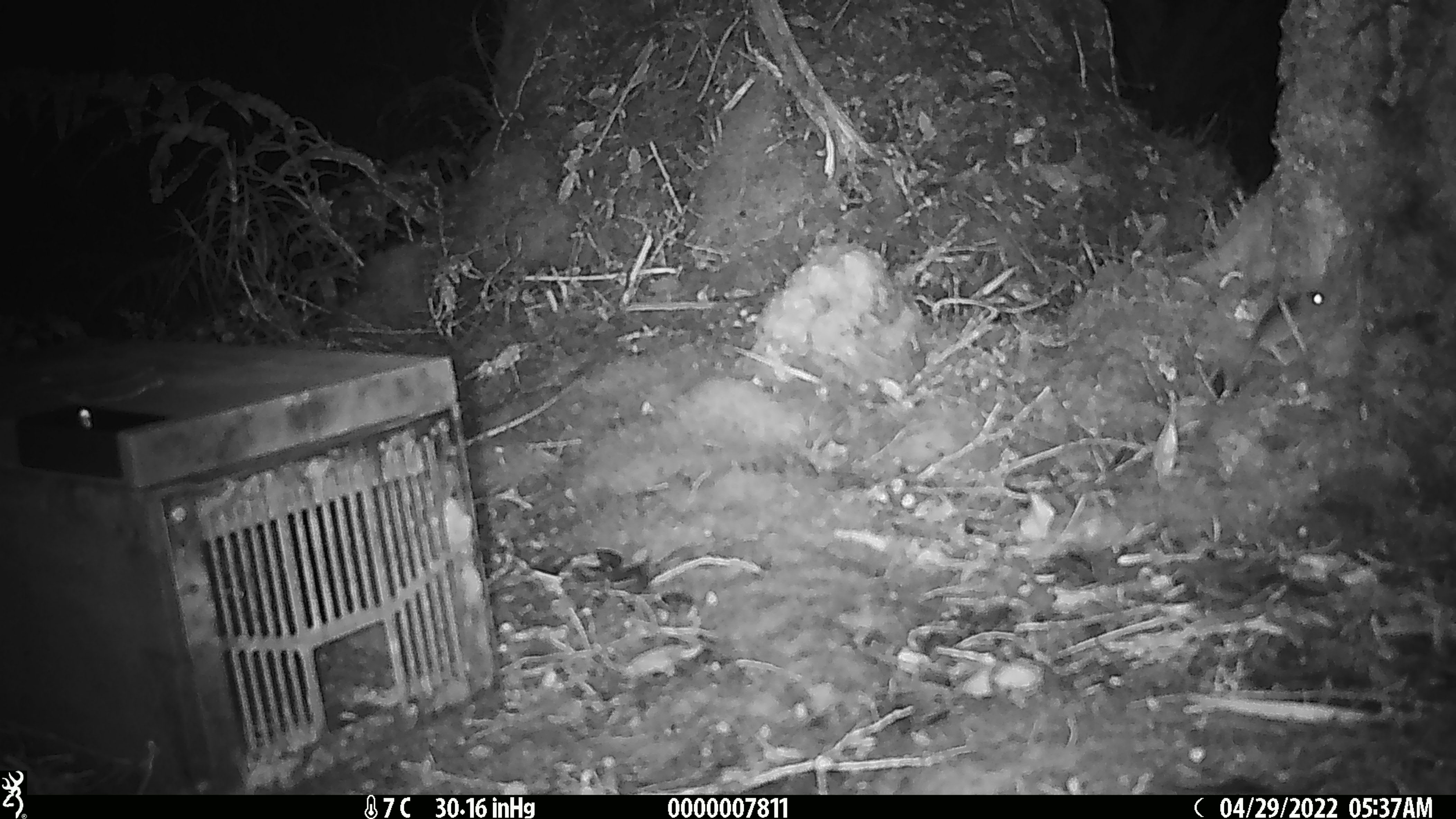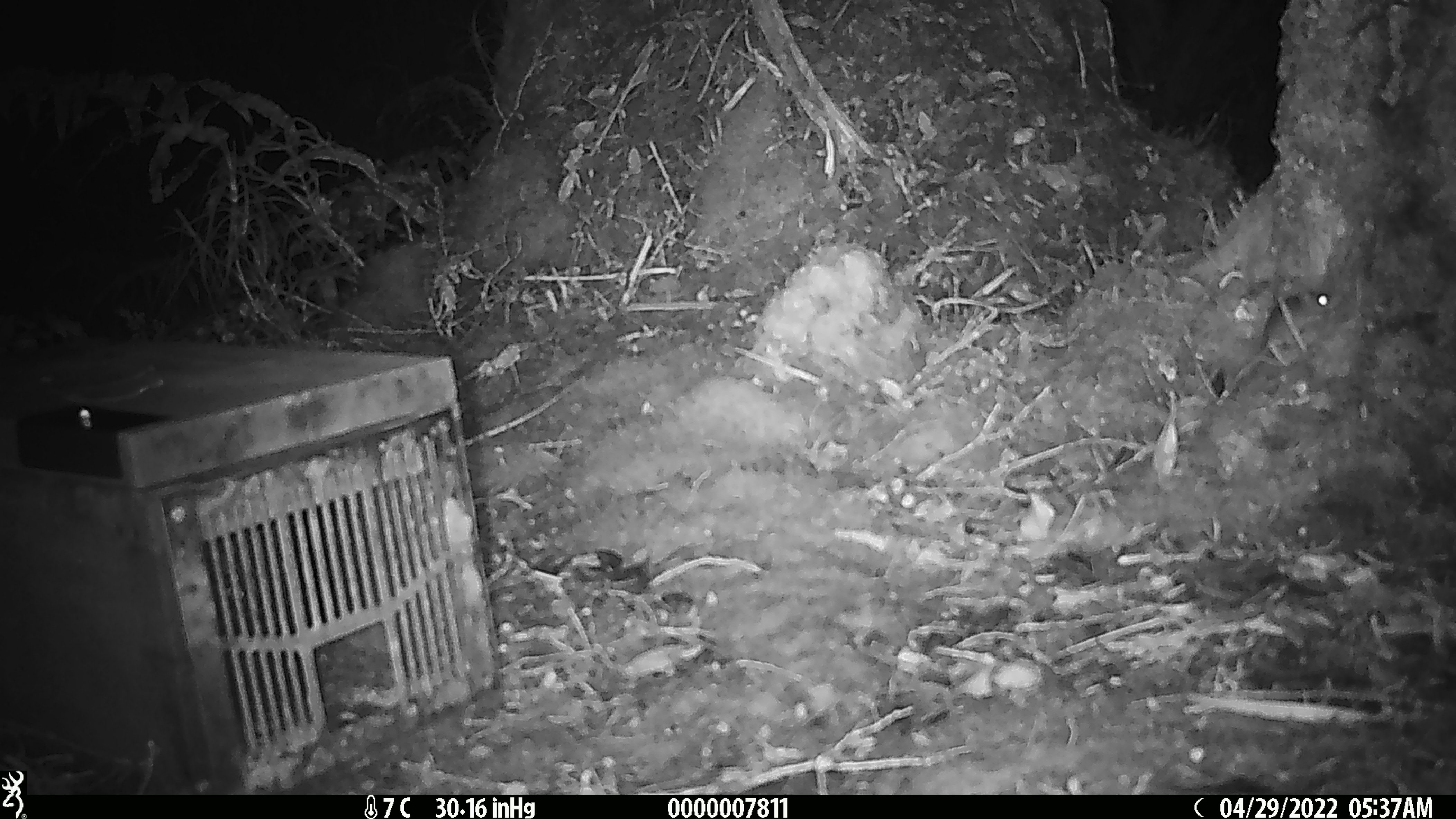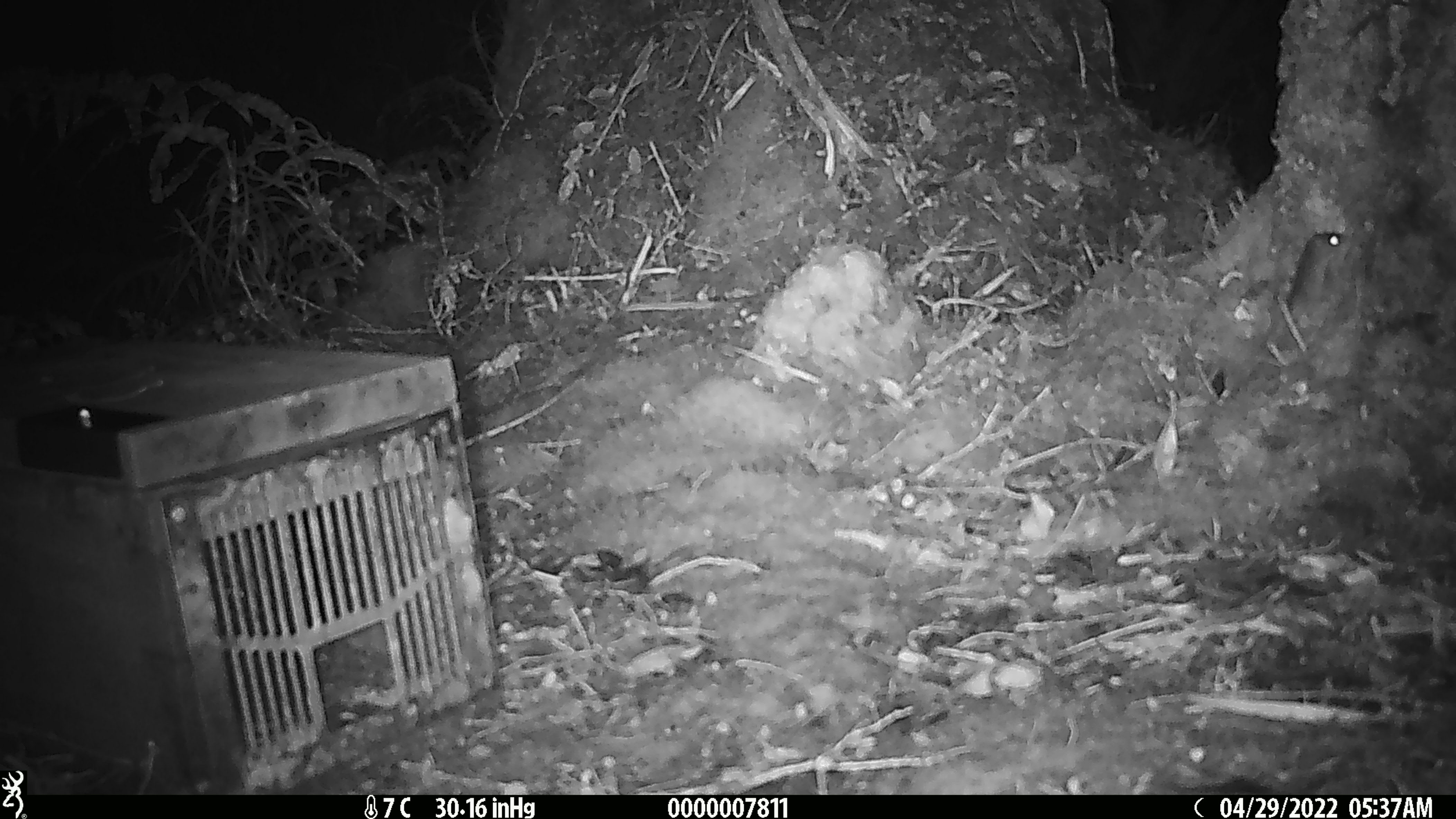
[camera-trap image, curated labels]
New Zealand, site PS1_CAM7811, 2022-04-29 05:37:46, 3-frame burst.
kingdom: Animalia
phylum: Chordata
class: Mammalia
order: Rodentia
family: Muridae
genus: Mus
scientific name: Mus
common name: mouse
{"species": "mouse (Mus)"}